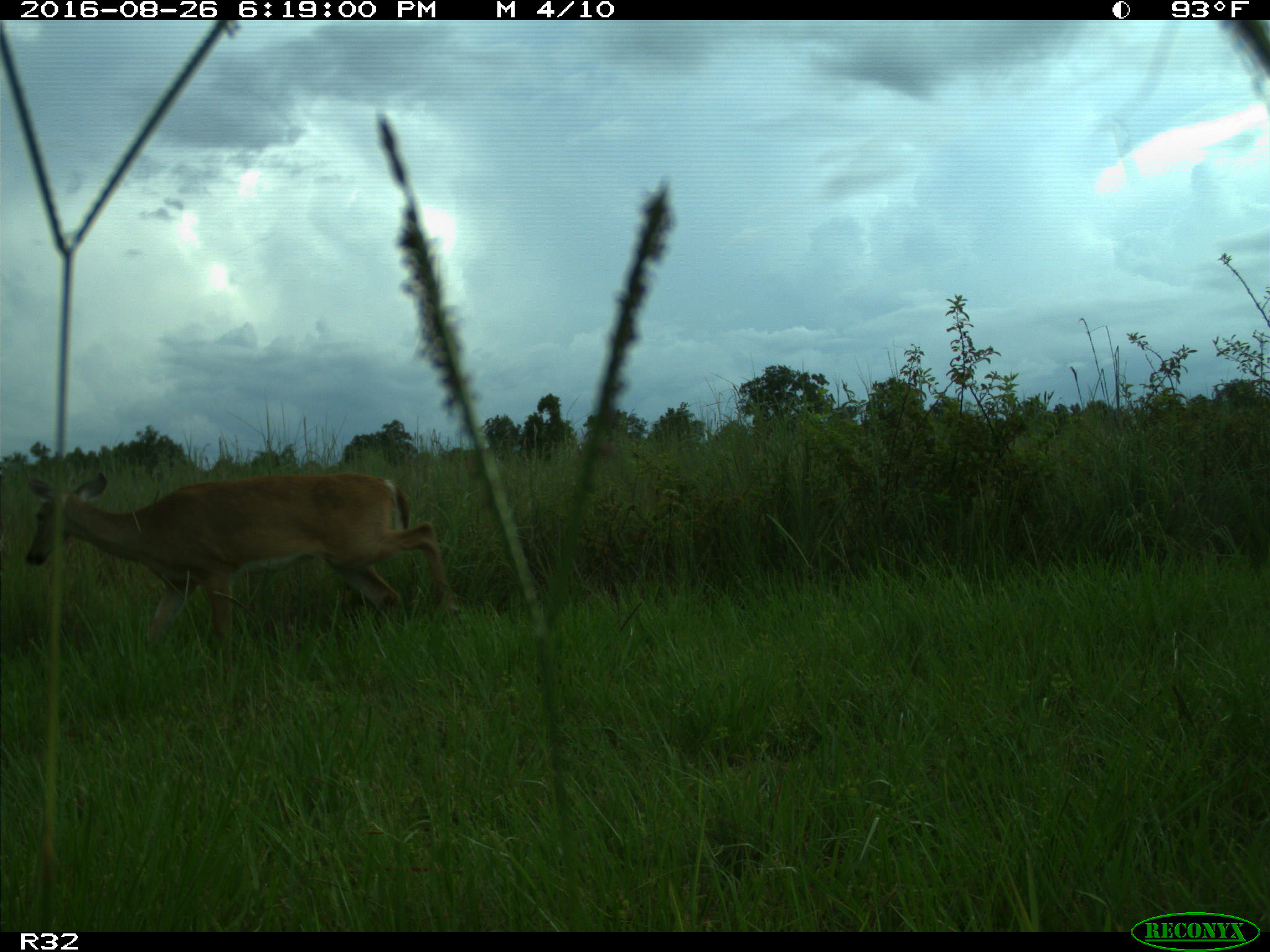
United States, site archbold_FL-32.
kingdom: Animalia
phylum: Chordata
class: Mammalia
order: Artiodactyla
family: Cervidae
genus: Odocoileus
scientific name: Odocoileus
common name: deer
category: unidentified deer